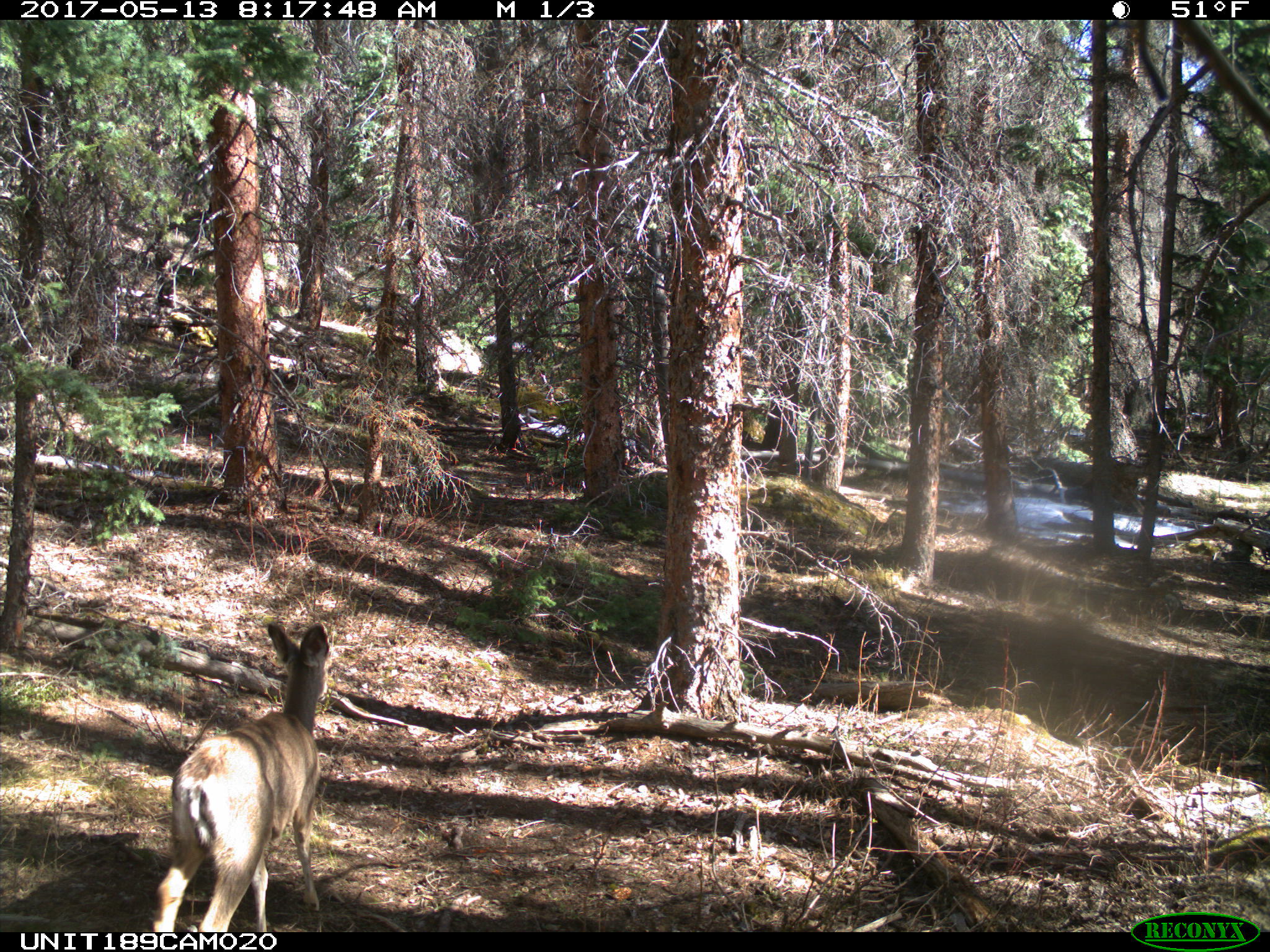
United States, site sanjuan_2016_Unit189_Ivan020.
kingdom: Animalia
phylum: Chordata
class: Mammalia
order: Artiodactyla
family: Cervidae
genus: Odocoileus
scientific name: Odocoileus hemionus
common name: mule deer